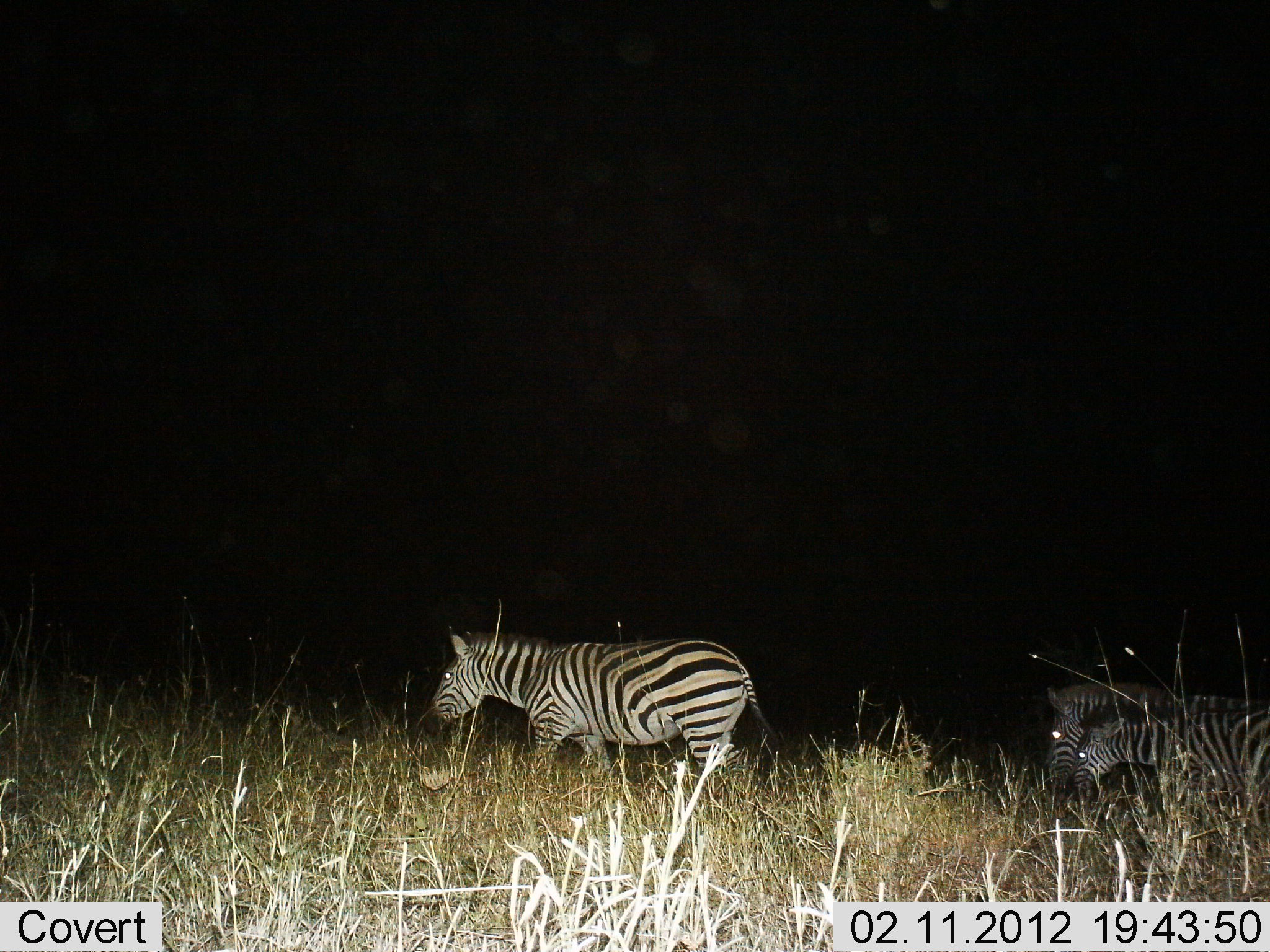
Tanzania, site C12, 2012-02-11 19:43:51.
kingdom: Animalia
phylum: Chordata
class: Mammalia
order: Perissodactyla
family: Equidae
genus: Equus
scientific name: Equus quagga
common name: plains zebra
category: zebra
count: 3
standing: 10%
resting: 0%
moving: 90%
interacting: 0%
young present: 34%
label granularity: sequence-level